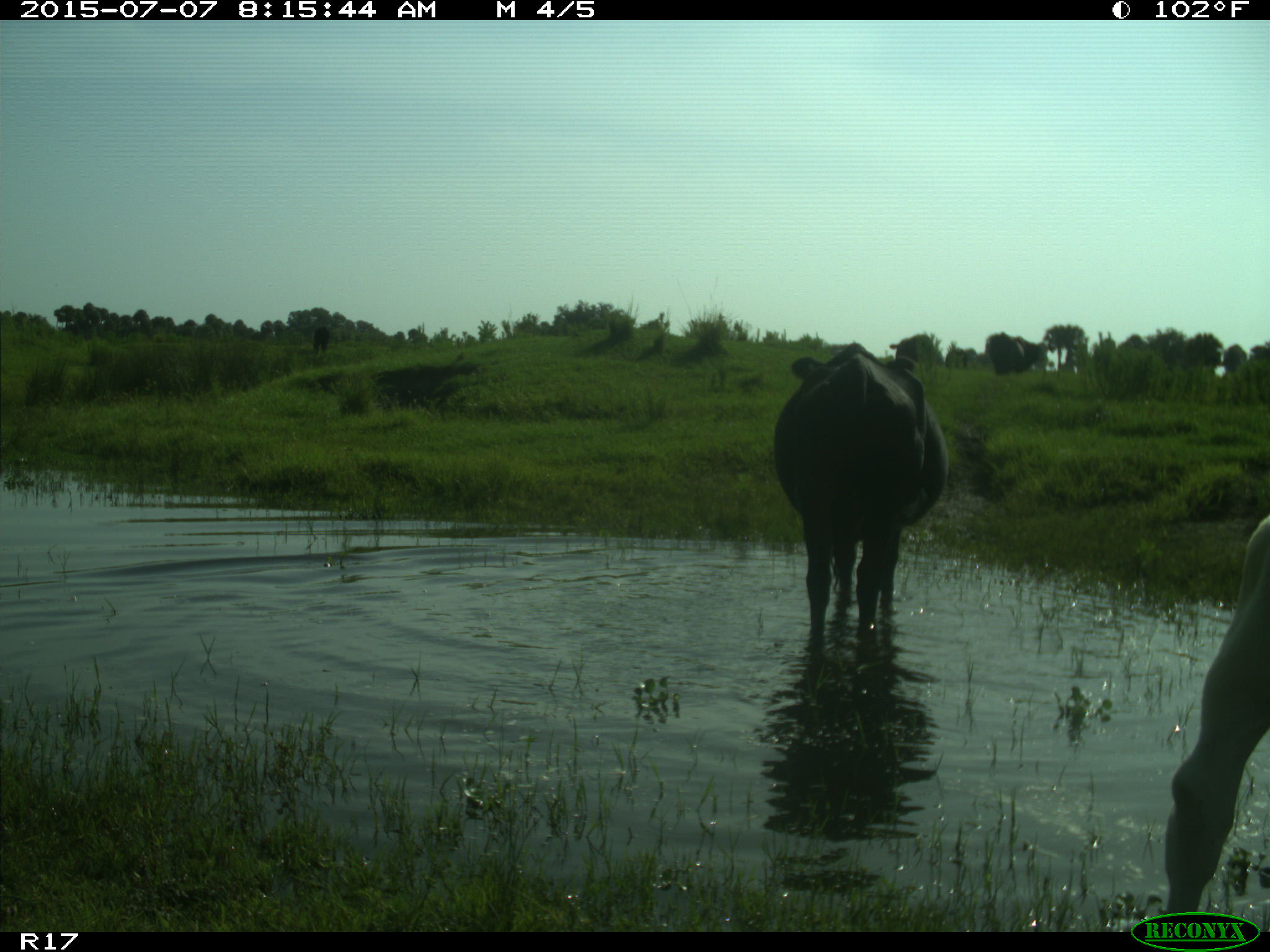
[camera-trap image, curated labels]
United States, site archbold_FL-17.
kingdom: Animalia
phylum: Chordata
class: Mammalia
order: Artiodactyla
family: Bovidae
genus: Bos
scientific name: Bos taurus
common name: domestic cow